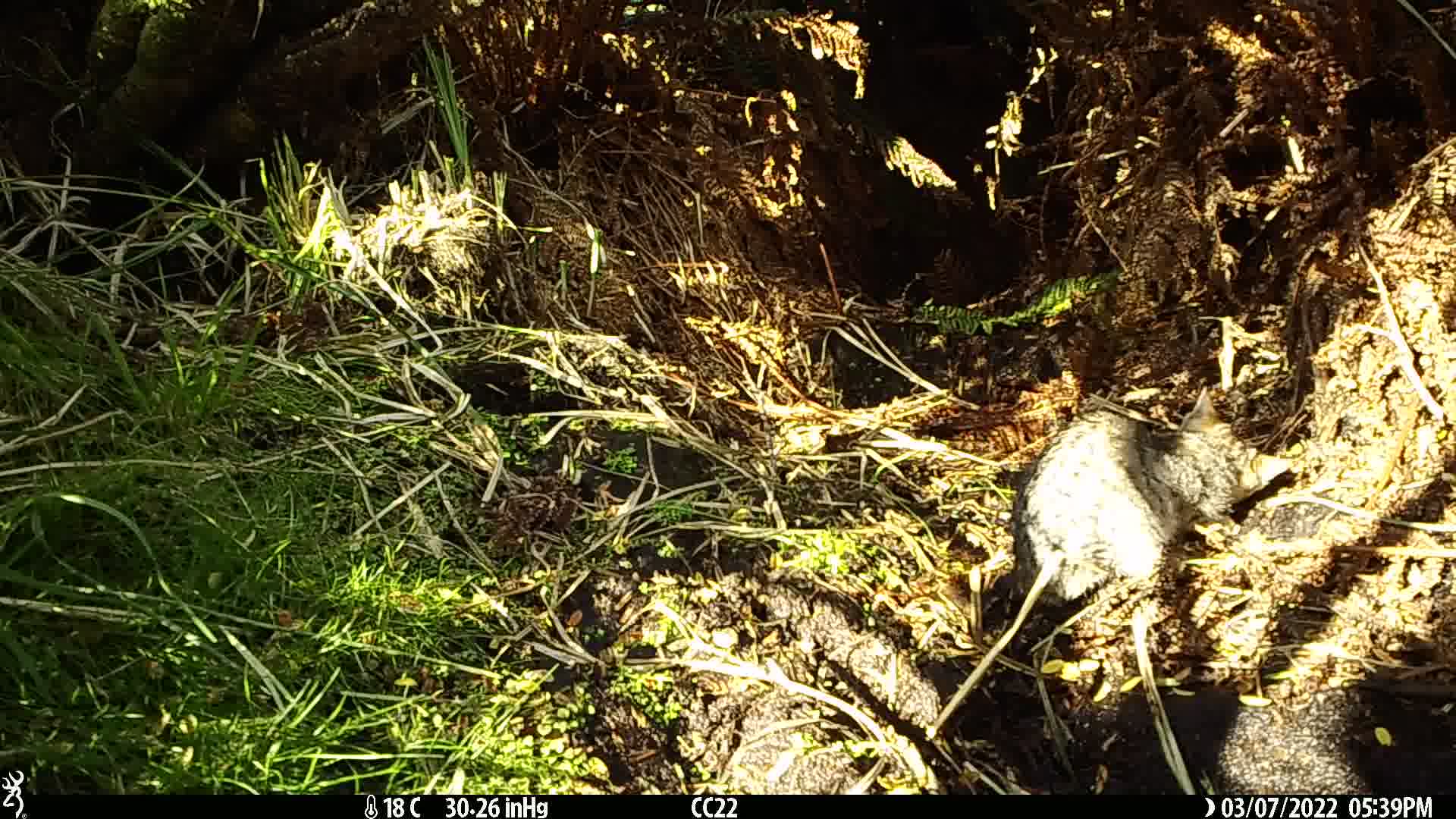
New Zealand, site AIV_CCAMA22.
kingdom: Animalia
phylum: Chordata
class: Mammalia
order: Carnivora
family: Felidae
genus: Felis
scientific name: Felis catus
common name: domestic cat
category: cat